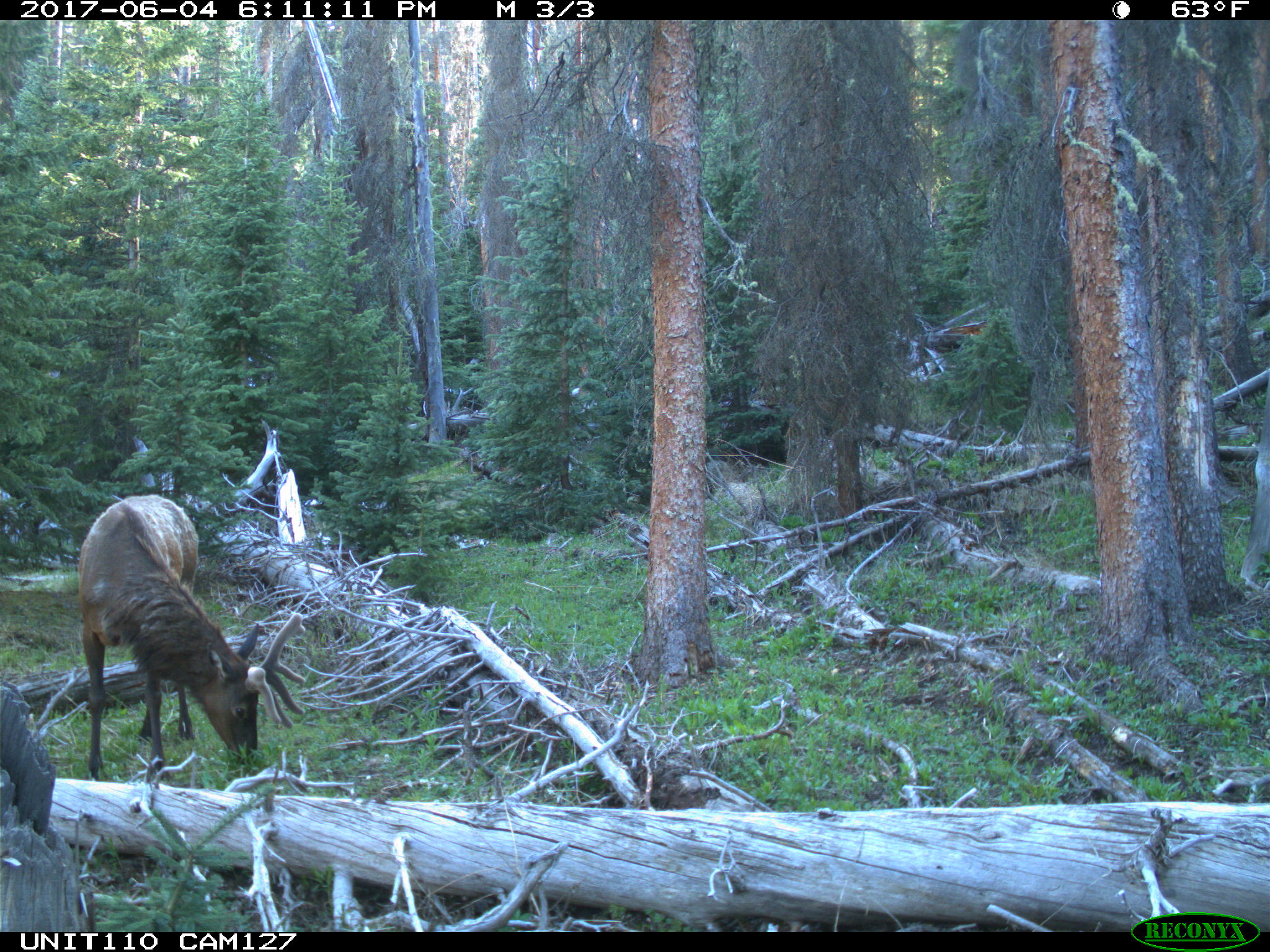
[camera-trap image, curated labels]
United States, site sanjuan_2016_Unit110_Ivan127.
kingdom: Animalia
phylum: Chordata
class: Mammalia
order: Artiodactyla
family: Cervidae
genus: Cervus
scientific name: Cervus elaphus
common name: red deer